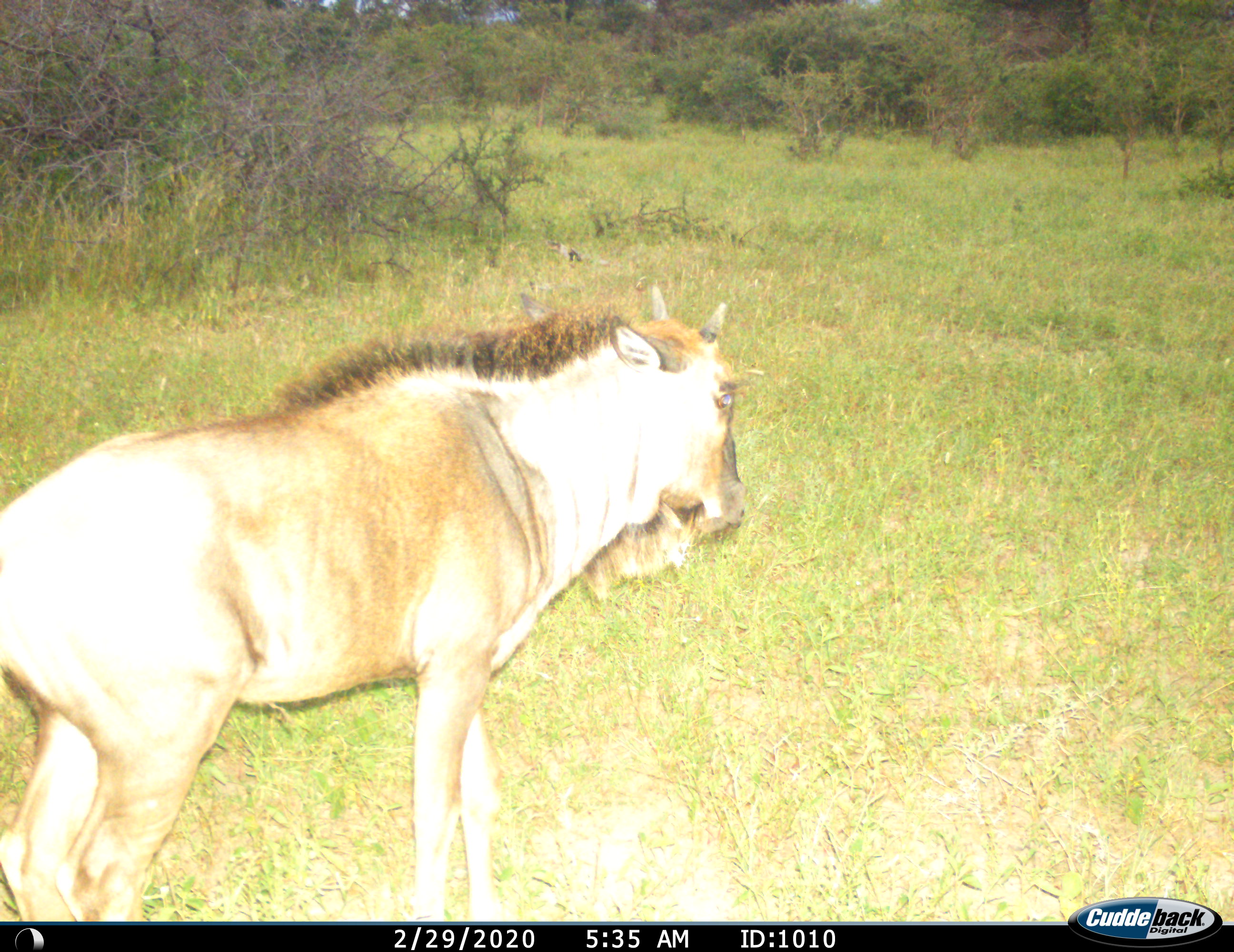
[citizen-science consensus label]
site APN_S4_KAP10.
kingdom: Animalia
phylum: Chordata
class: Mammalia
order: Artiodactyla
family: Bovidae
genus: Connochaetes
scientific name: Connochaetes taurinus taurinus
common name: blue wildebeest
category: wildebeestblue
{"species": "wildebeestblue (blue wildebeest) (Connochaetes taurinus taurinus)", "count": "1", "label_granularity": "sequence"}